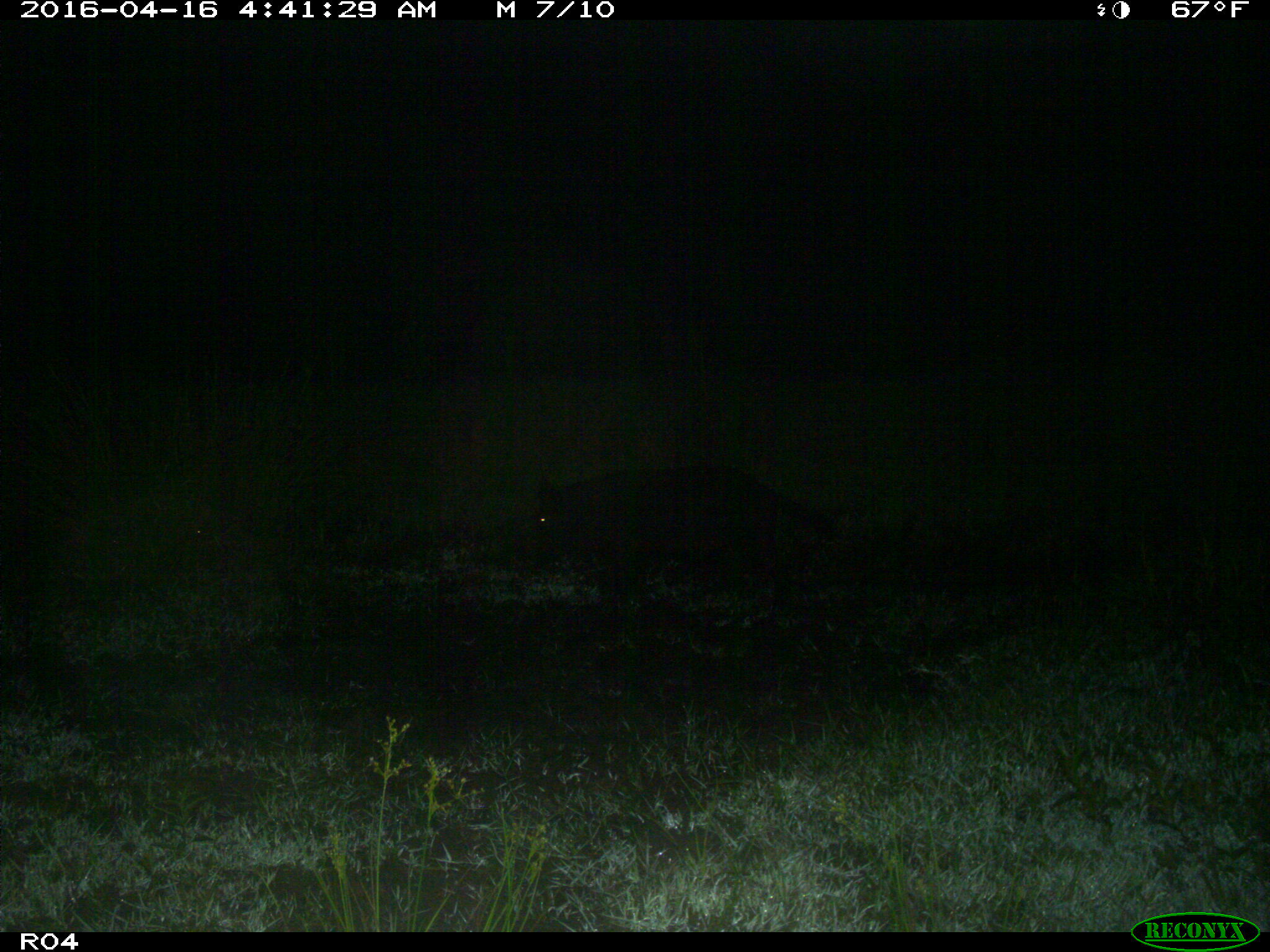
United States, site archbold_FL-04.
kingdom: Animalia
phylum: Chordata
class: Mammalia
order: Artiodactyla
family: Suidae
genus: Sus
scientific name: Sus scrofa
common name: wild boar